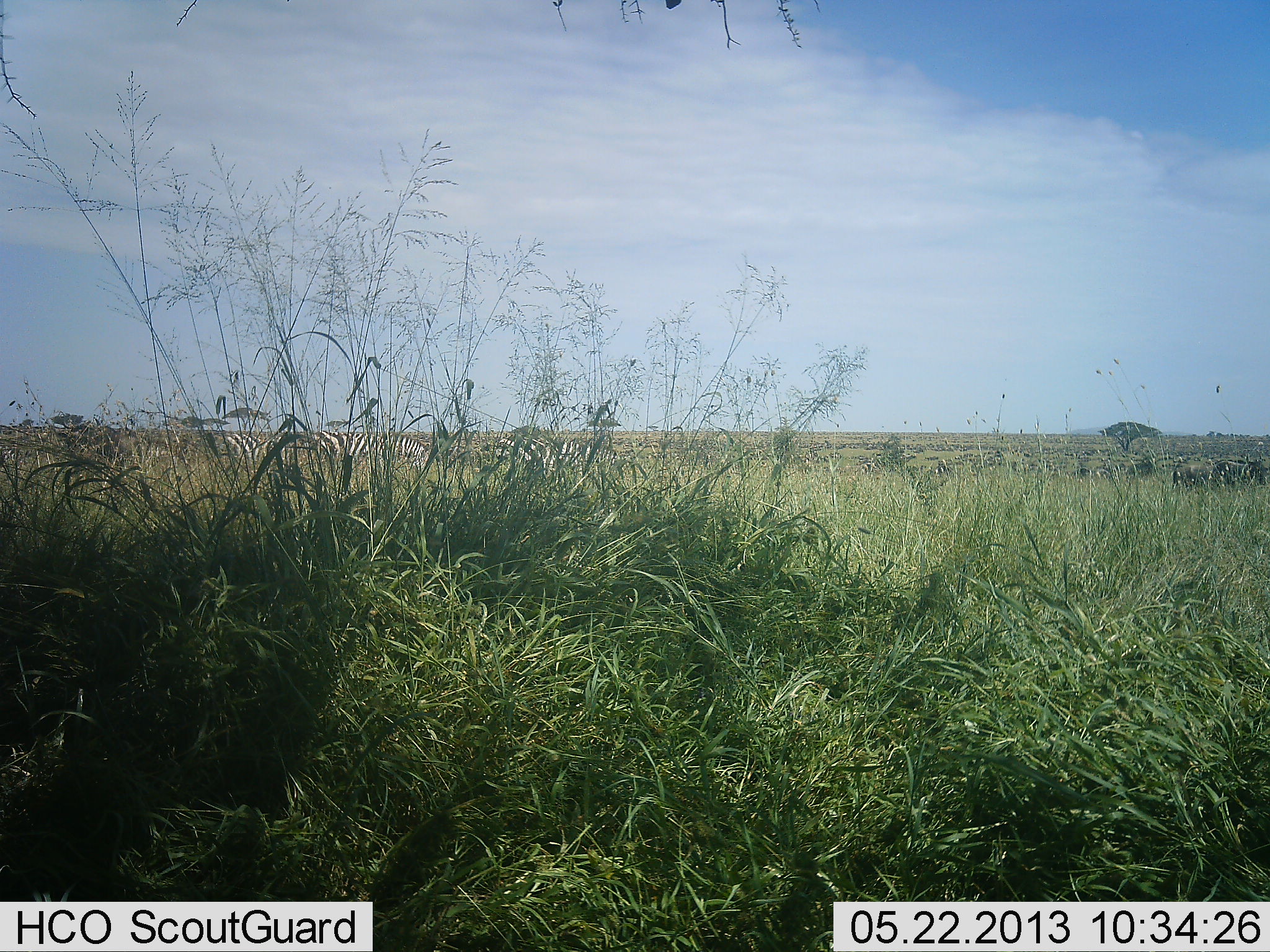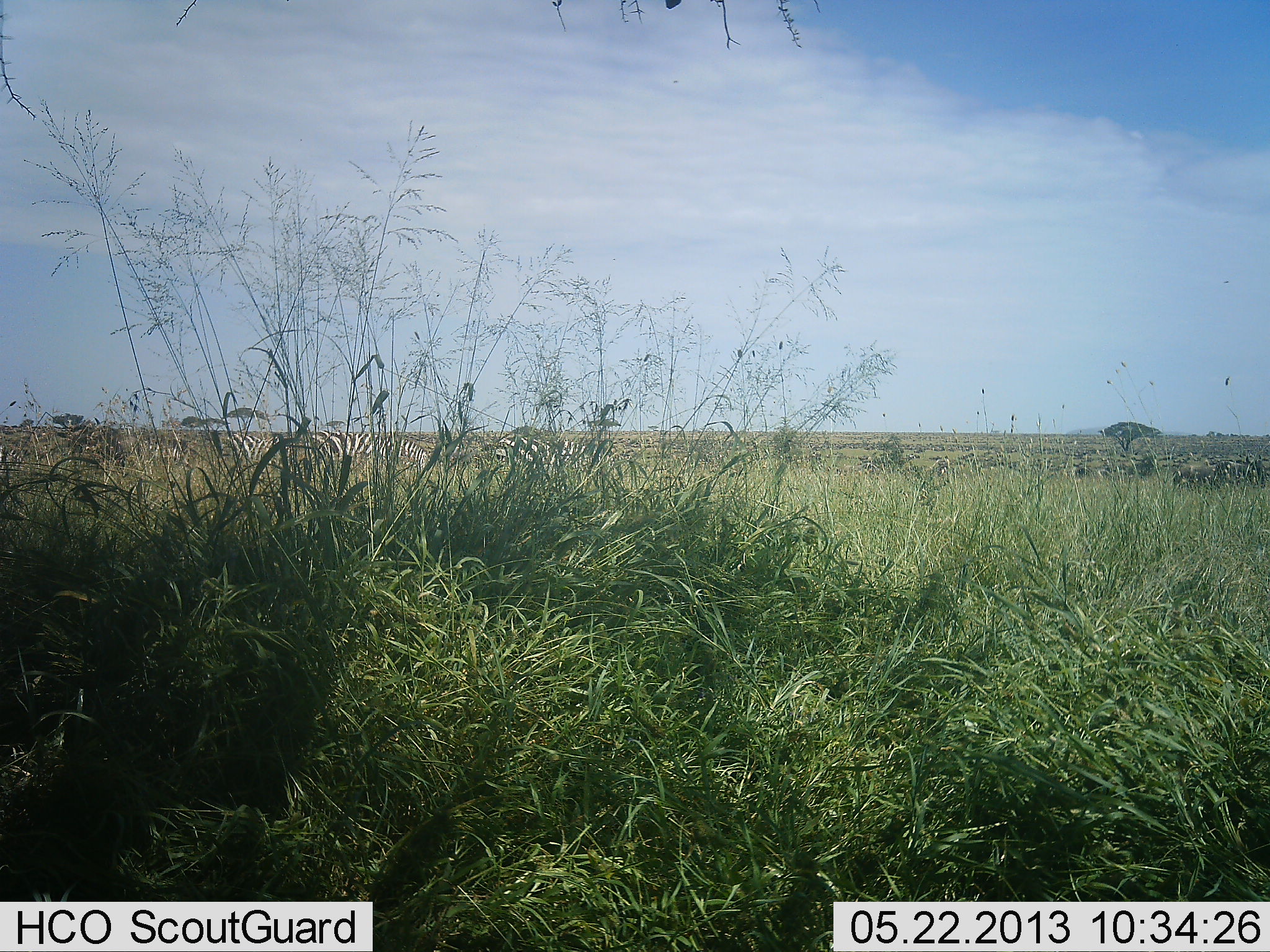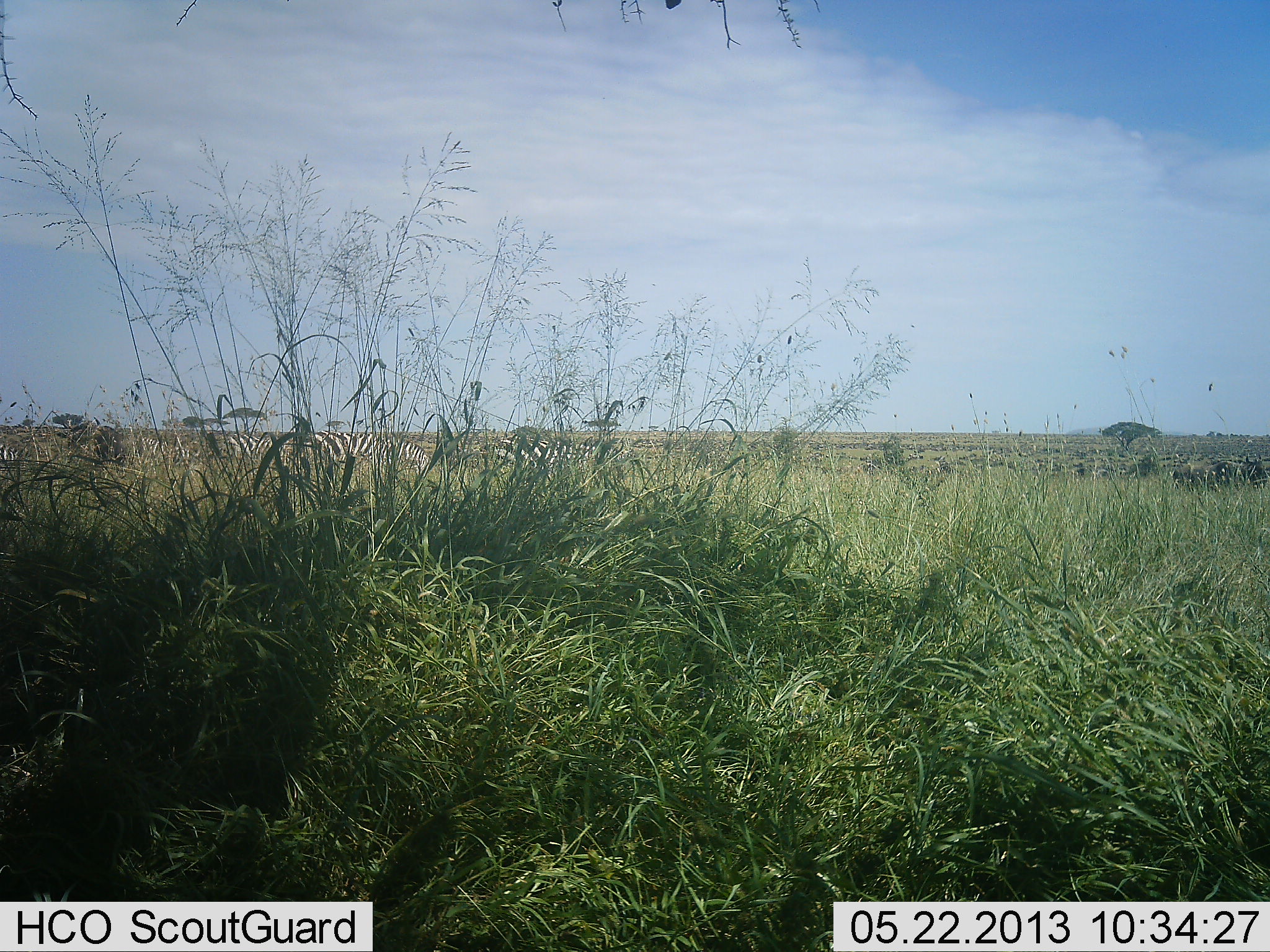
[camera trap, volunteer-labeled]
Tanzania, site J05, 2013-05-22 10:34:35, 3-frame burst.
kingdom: Animalia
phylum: Chordata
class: Mammalia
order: Perissodactyla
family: Equidae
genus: Equus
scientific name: Equus quagga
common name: plains zebra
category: zebra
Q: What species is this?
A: Zebra (plains zebra) (Equus quagga).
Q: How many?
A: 5.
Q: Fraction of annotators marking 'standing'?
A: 53%.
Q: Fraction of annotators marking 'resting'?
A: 0%.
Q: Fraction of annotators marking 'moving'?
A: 0%.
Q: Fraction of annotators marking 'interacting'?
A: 0%.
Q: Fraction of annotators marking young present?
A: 0%.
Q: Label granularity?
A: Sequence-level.